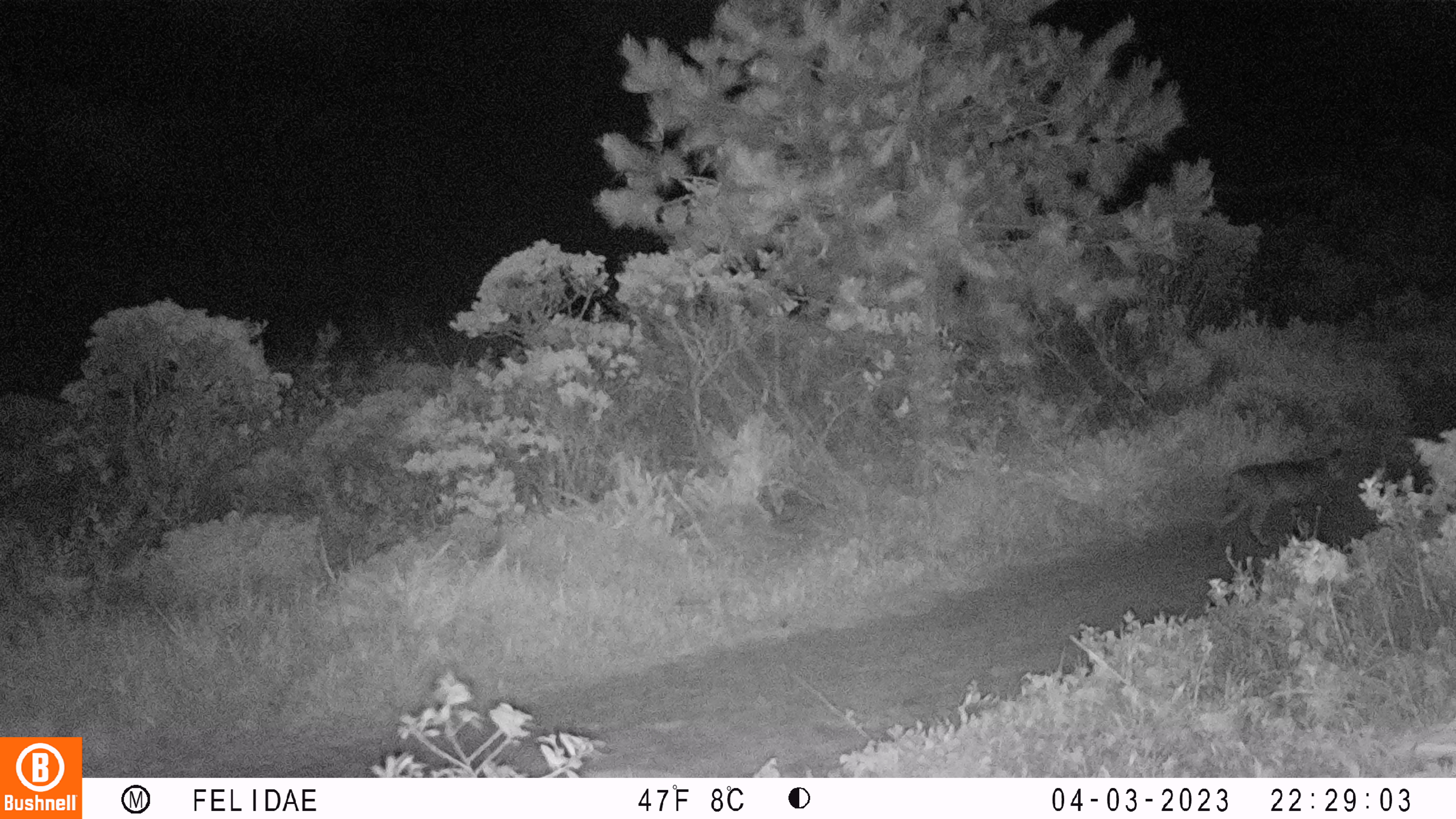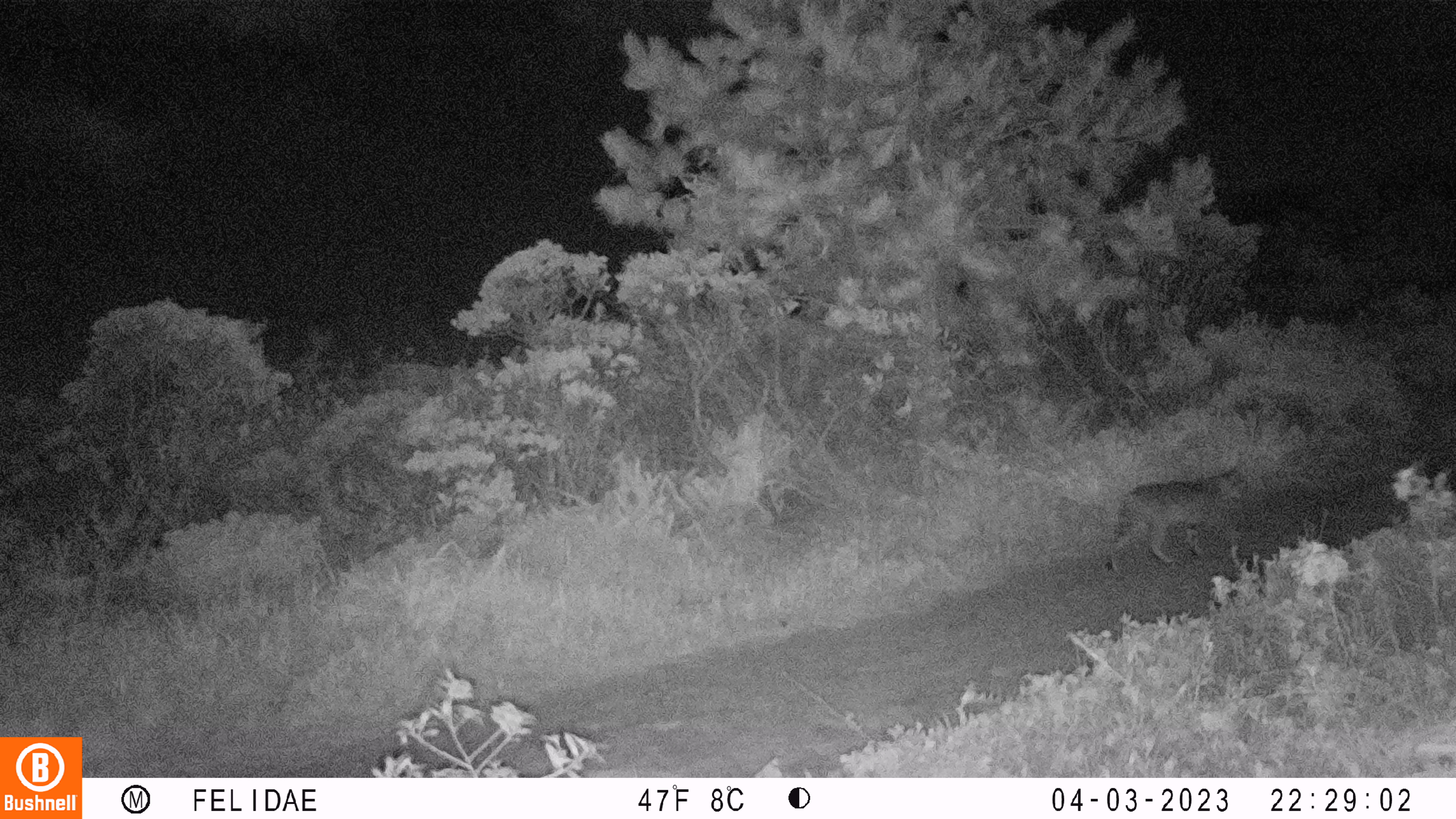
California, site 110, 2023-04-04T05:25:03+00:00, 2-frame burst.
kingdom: Animalia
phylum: Chordata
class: Mammalia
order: Carnivora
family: Felidae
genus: Lynx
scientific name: Lynx rufus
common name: bobcat